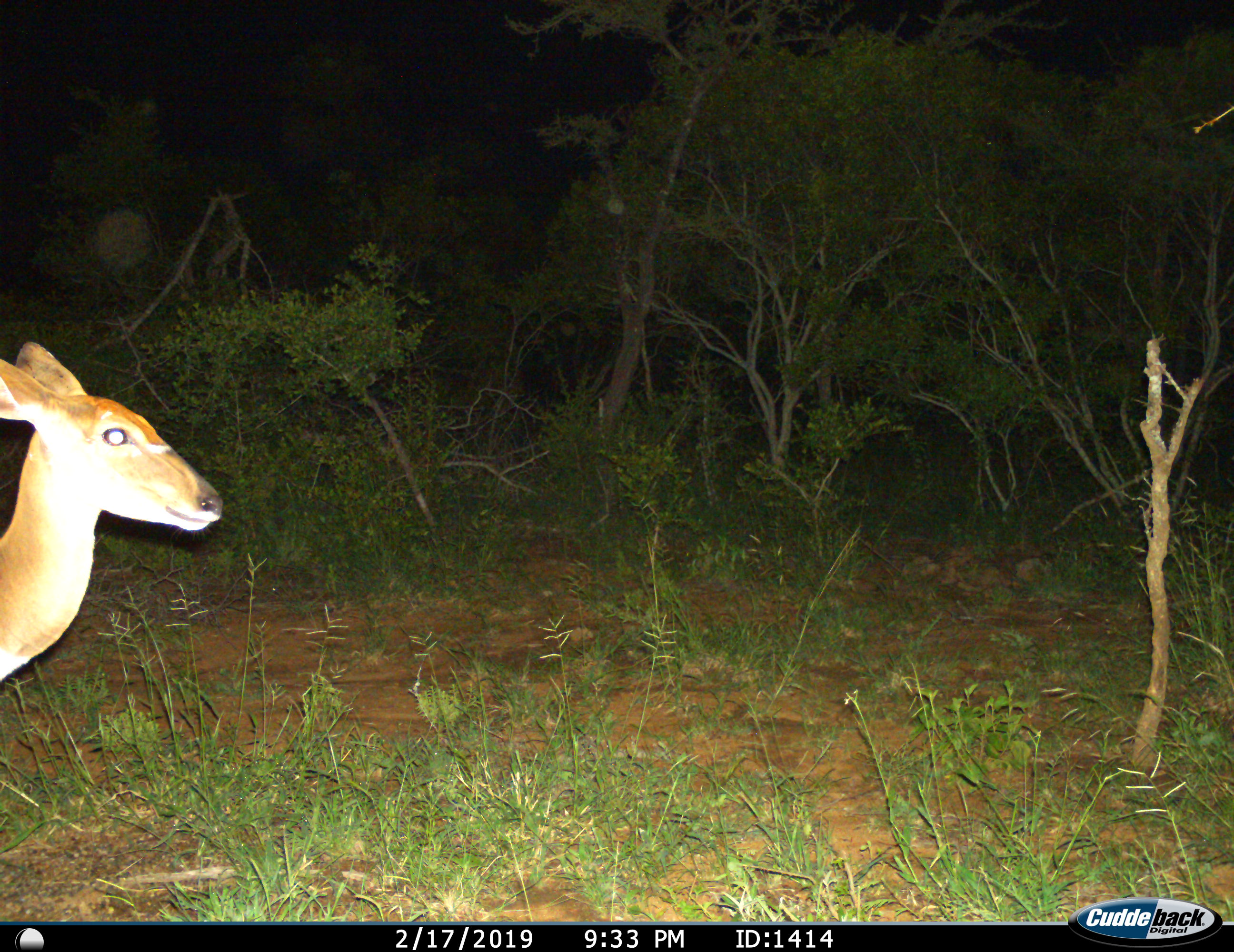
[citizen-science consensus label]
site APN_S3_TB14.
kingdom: Animalia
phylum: Chordata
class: Mammalia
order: Artiodactyla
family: Bovidae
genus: Tragelaphus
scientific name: Tragelaphus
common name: kudu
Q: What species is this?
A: Kudu (Tragelaphus).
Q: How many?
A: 1.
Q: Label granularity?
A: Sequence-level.